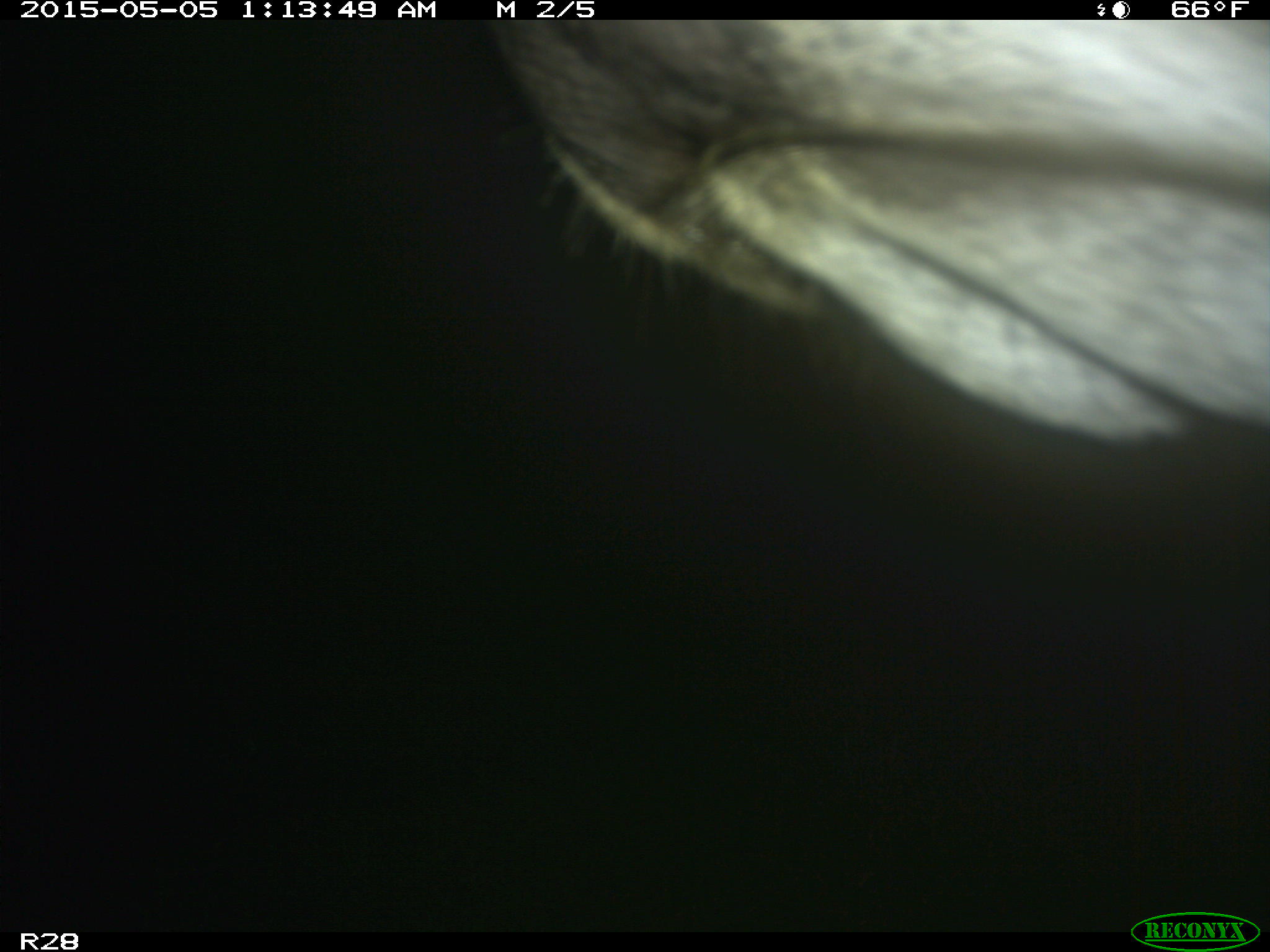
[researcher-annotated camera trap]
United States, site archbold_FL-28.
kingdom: Animalia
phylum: Chordata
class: Mammalia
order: Artiodactyla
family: Bovidae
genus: Bos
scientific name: Bos taurus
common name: domestic cow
Bos taurus (domestic cow).